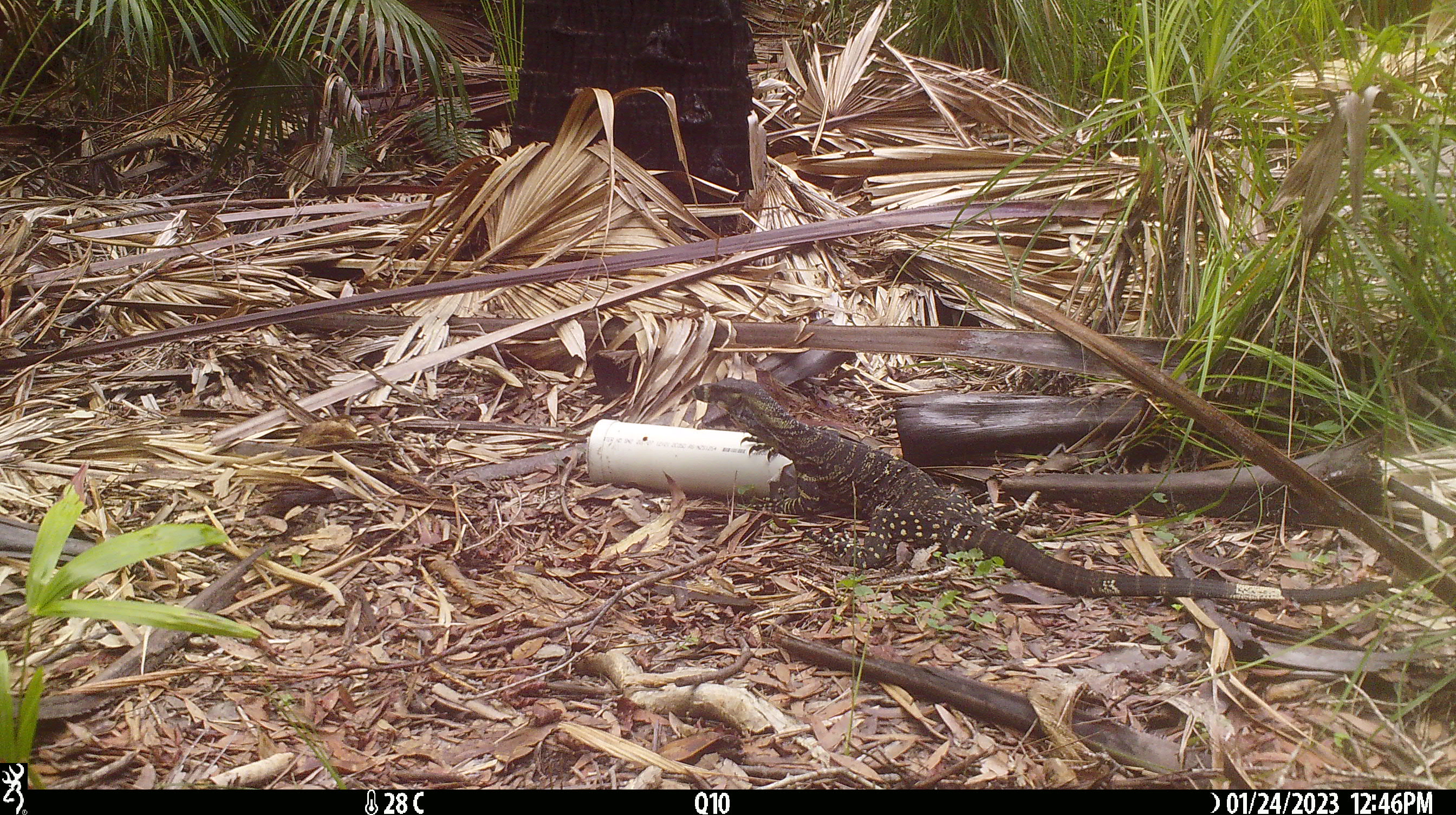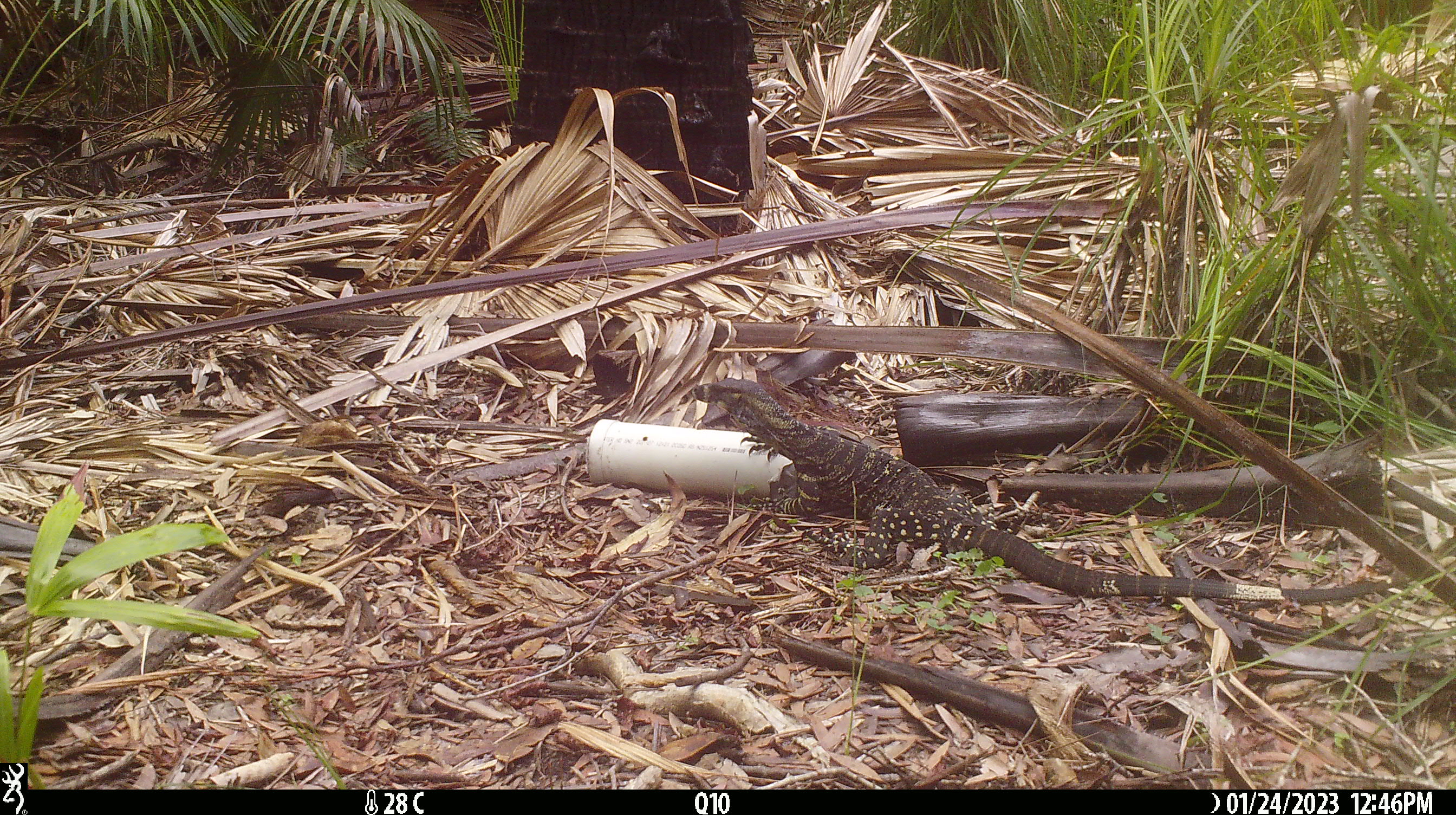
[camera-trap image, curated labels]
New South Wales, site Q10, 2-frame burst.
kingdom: Animalia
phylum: Chordata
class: Reptilia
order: Squamata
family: Varanidae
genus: Varanus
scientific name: Varanus varius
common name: lace monitor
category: goanna